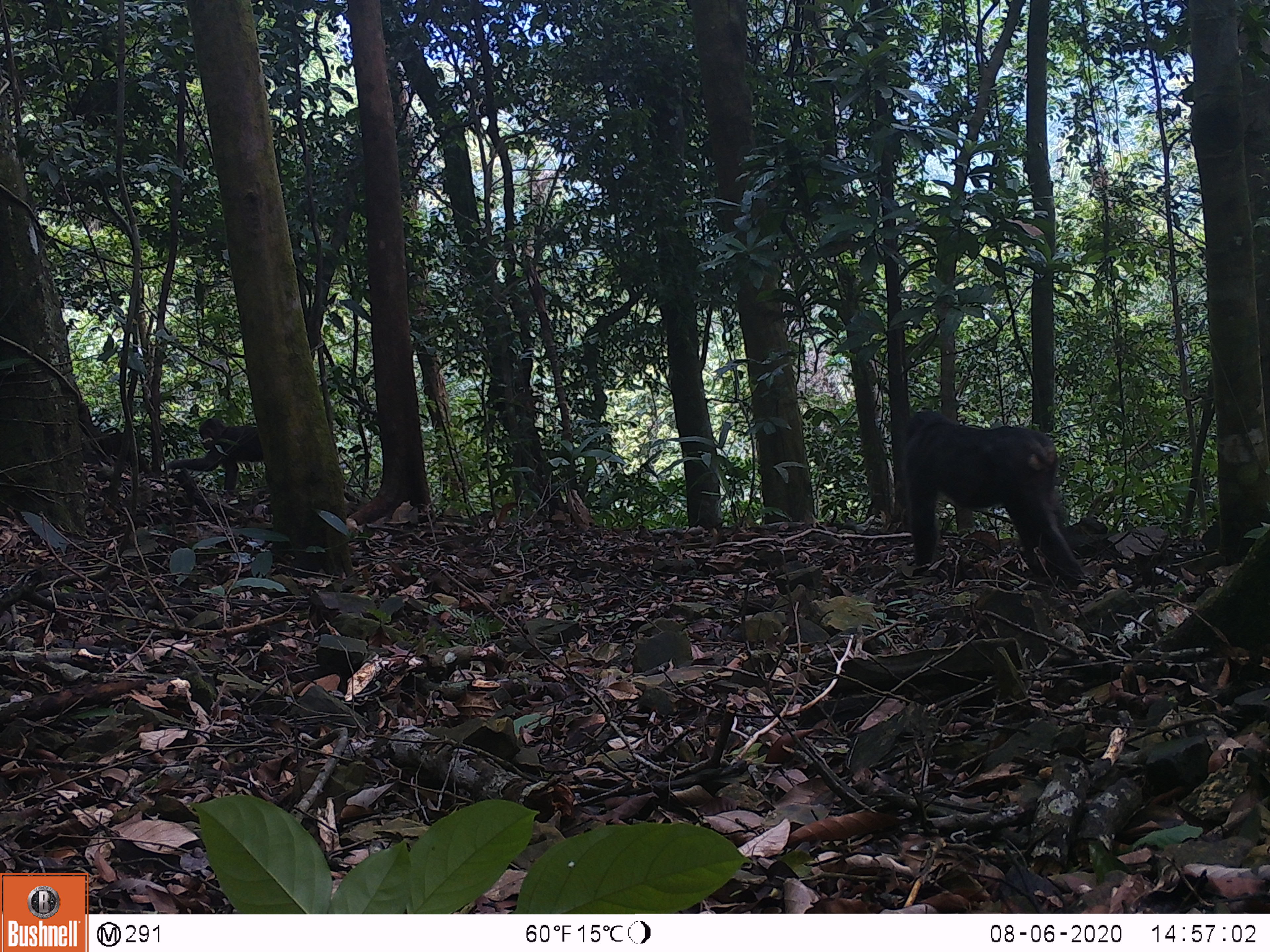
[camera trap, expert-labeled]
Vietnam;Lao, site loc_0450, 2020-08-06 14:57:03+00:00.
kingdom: Animalia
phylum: Chordata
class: Mammalia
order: Primates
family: Cercopithecidae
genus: Macaca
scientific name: Macaca arctoides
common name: stump-tailed macaque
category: stump tailed macaque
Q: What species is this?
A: Stump tailed macaque (stump-tailed macaque) (Macaca arctoides).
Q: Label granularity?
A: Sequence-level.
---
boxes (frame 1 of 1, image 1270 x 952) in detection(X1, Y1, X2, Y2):
stump tailed macaque: detection(903, 409, 1086, 588); detection(165, 417, 263, 503)